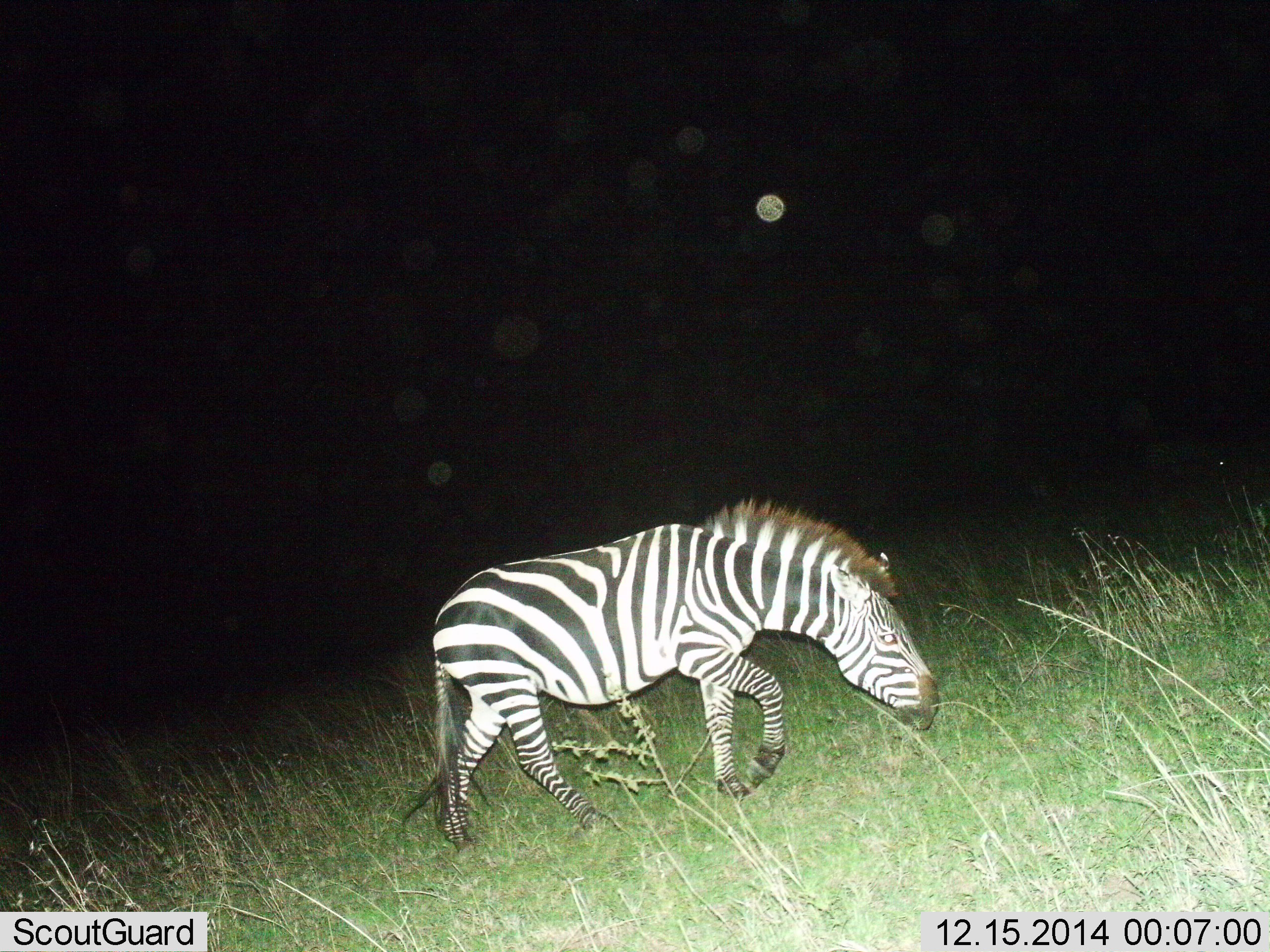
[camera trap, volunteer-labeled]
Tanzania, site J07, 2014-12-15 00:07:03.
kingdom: Animalia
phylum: Chordata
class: Mammalia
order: Perissodactyla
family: Equidae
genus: Equus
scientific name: Equus quagga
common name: plains zebra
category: zebra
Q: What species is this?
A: Zebra (plains zebra) (Equus quagga).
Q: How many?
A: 1.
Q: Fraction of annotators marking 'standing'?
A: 20%.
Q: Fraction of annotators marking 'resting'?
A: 0%.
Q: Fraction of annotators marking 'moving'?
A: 60%.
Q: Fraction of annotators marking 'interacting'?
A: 0%.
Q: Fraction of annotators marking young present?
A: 0%.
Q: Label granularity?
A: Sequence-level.